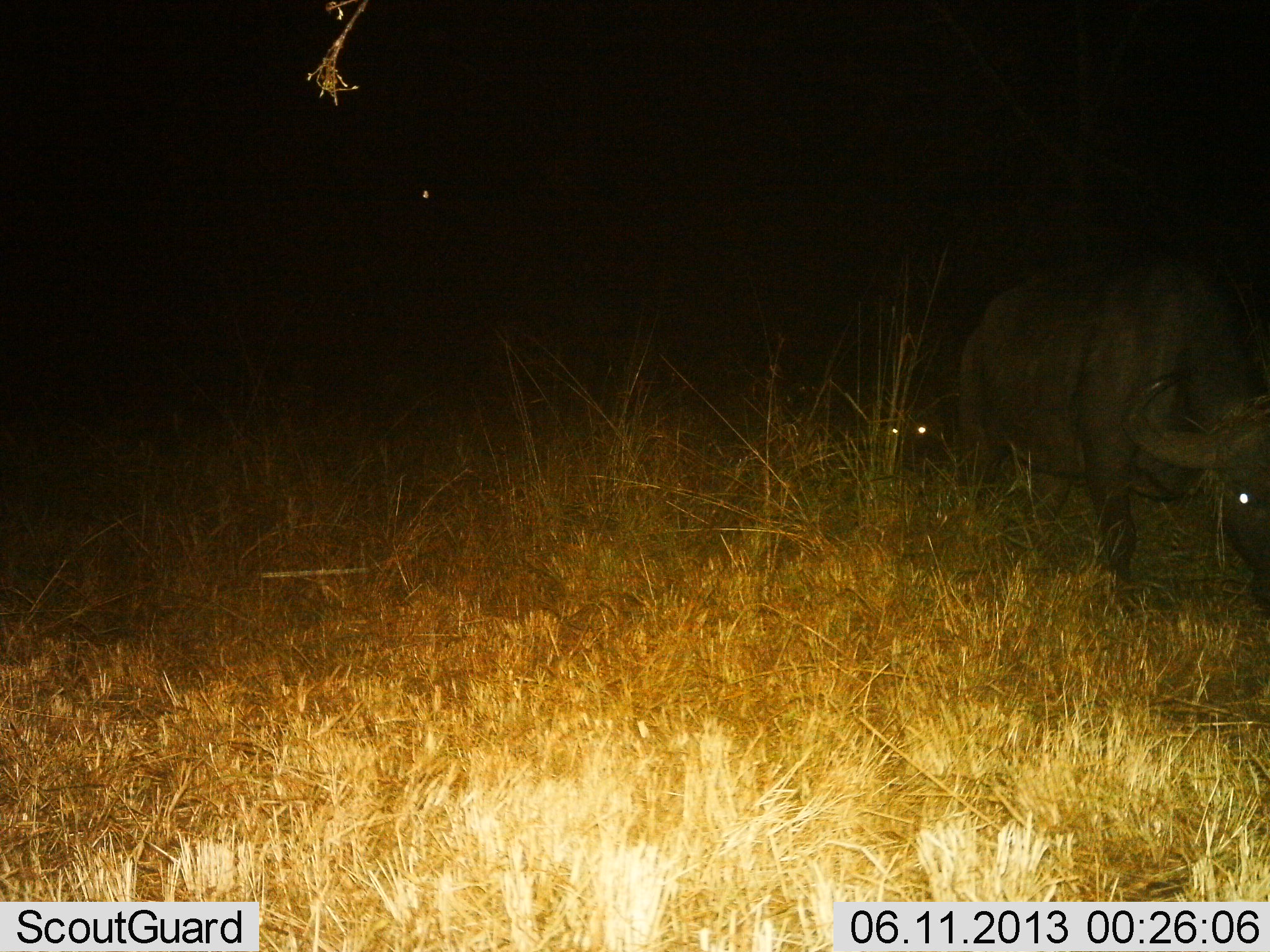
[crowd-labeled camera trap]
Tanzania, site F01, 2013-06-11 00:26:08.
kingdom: Animalia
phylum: Chordata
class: Mammalia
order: Artiodactyla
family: Bovidae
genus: Syncerus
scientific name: Syncerus caffer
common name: cape buffalo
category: buffalo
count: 2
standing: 36%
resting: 4%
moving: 48%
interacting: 0%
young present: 0%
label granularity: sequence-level